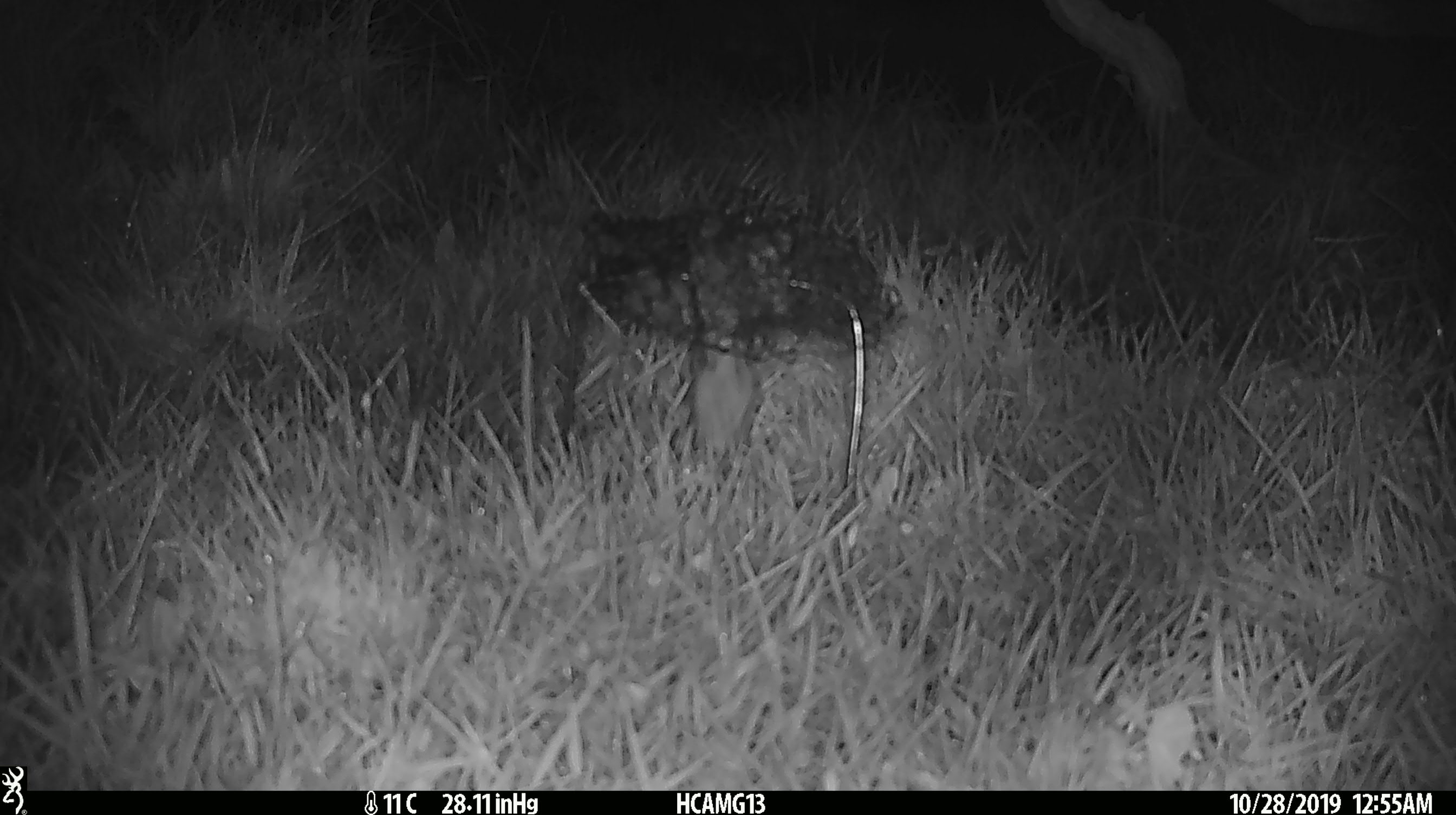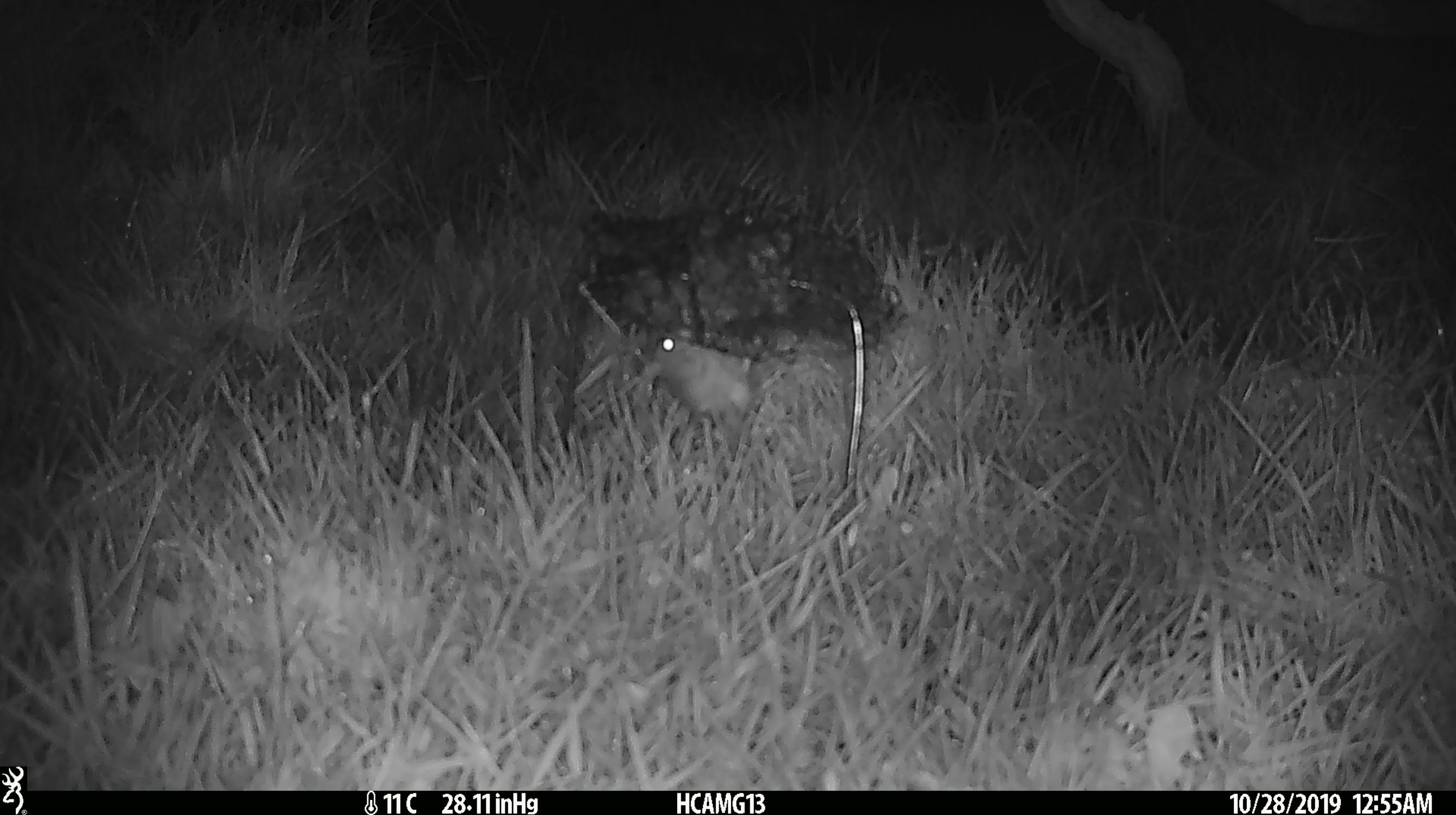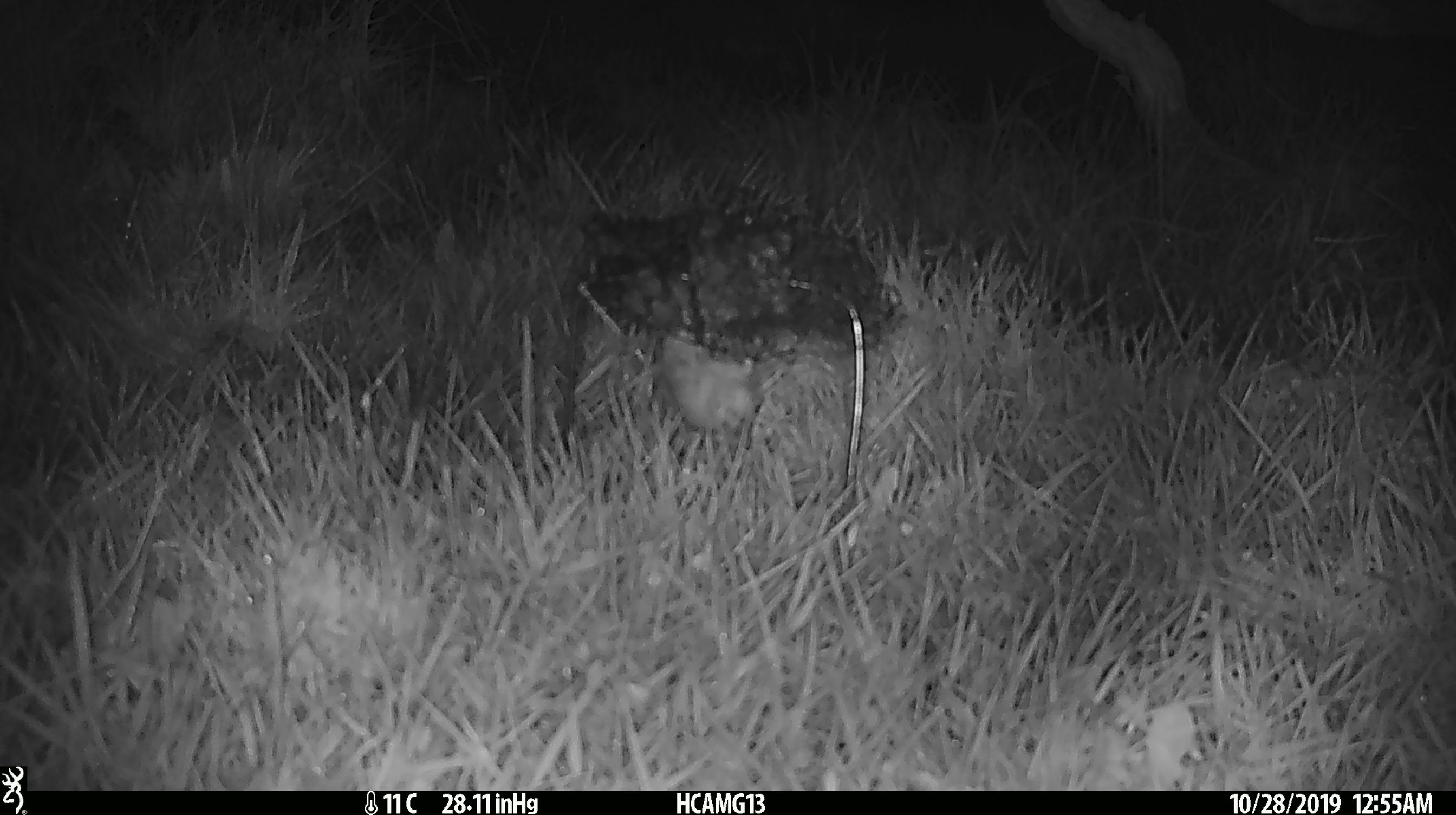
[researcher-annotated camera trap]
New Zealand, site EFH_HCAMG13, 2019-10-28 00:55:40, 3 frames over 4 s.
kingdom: Animalia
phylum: Chordata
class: Mammalia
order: Rodentia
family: Muridae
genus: Mus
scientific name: Mus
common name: mouse